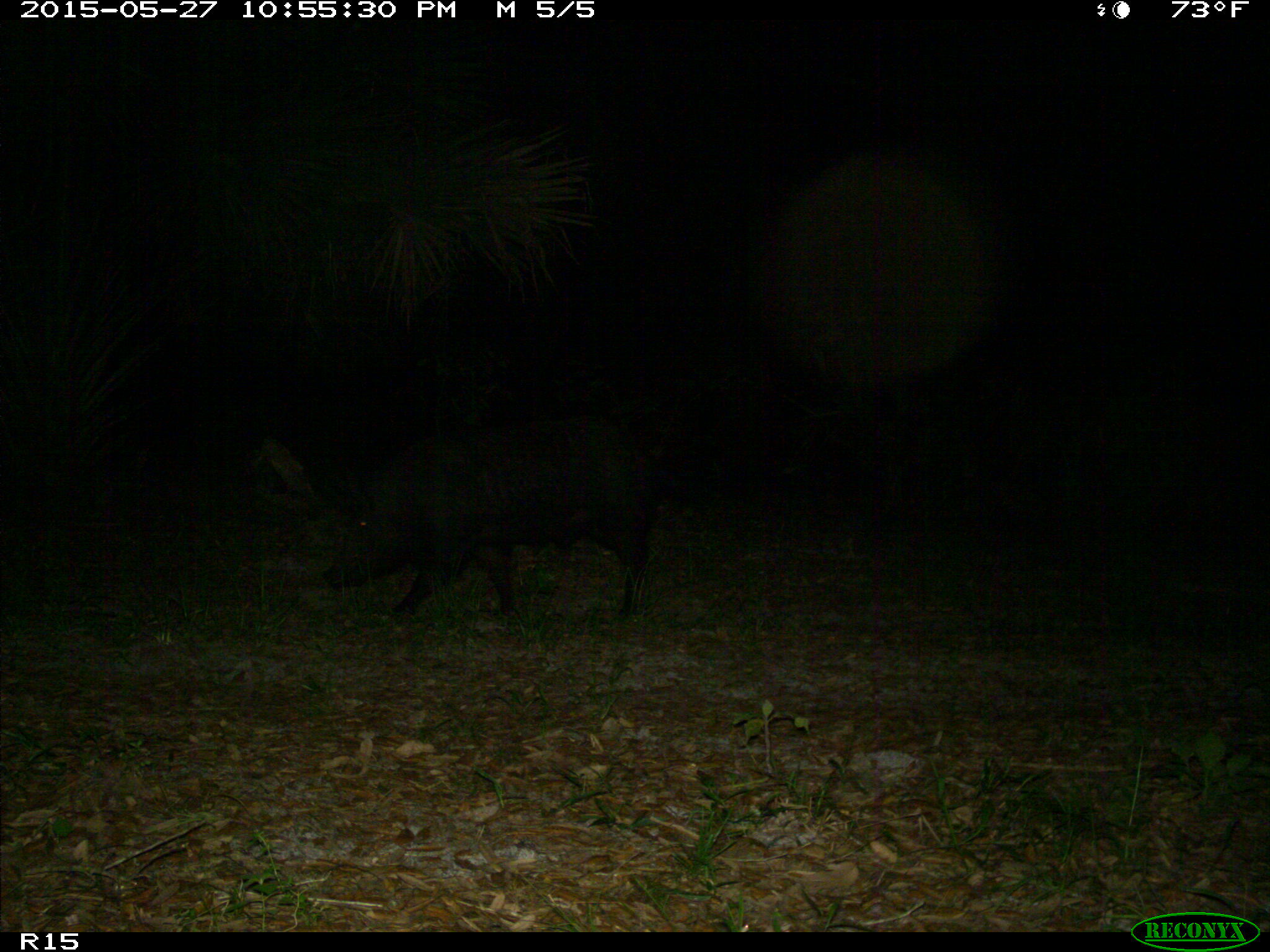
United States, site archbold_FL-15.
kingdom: Animalia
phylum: Chordata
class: Mammalia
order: Artiodactyla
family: Suidae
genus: Sus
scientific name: Sus scrofa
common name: wild boar